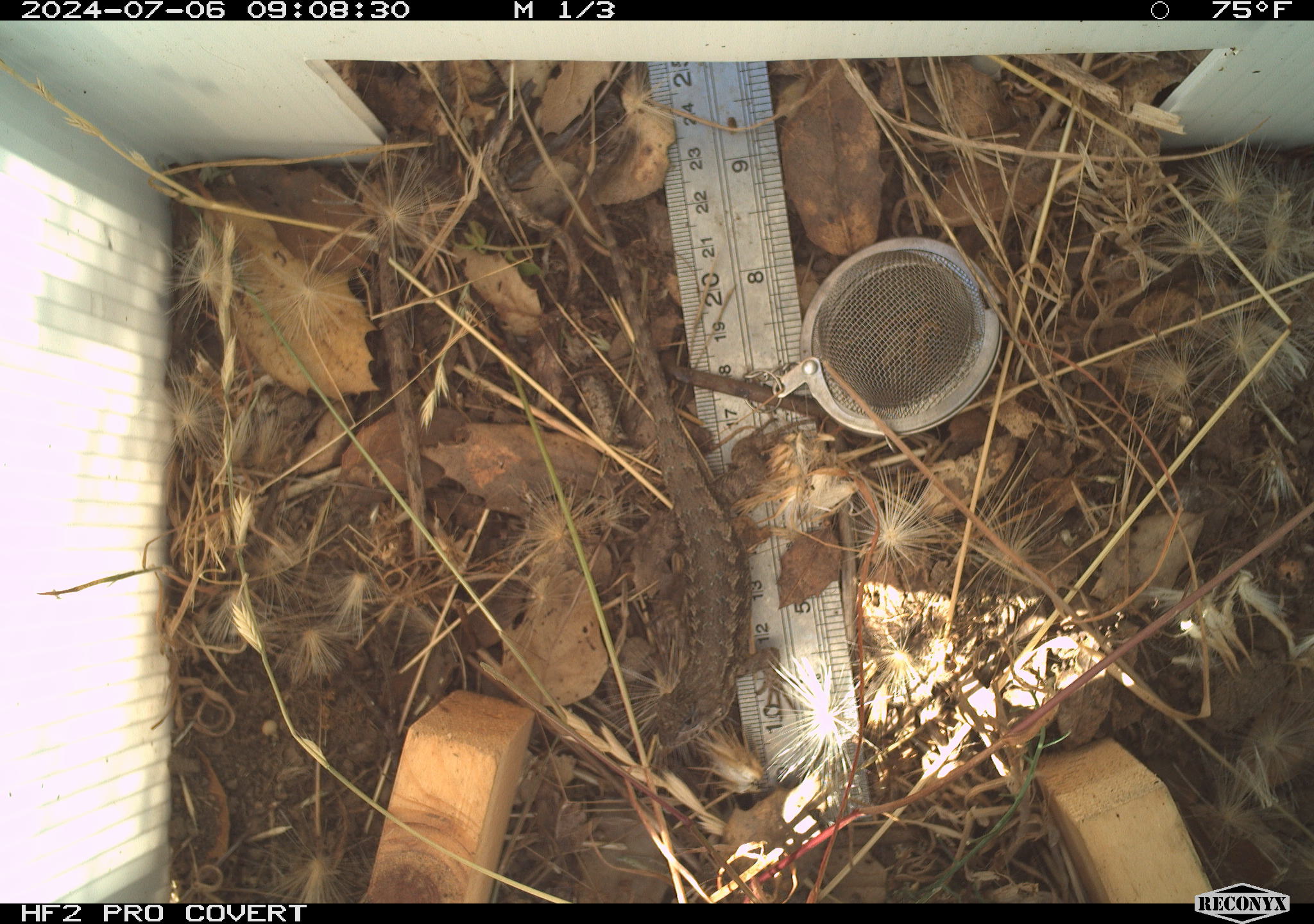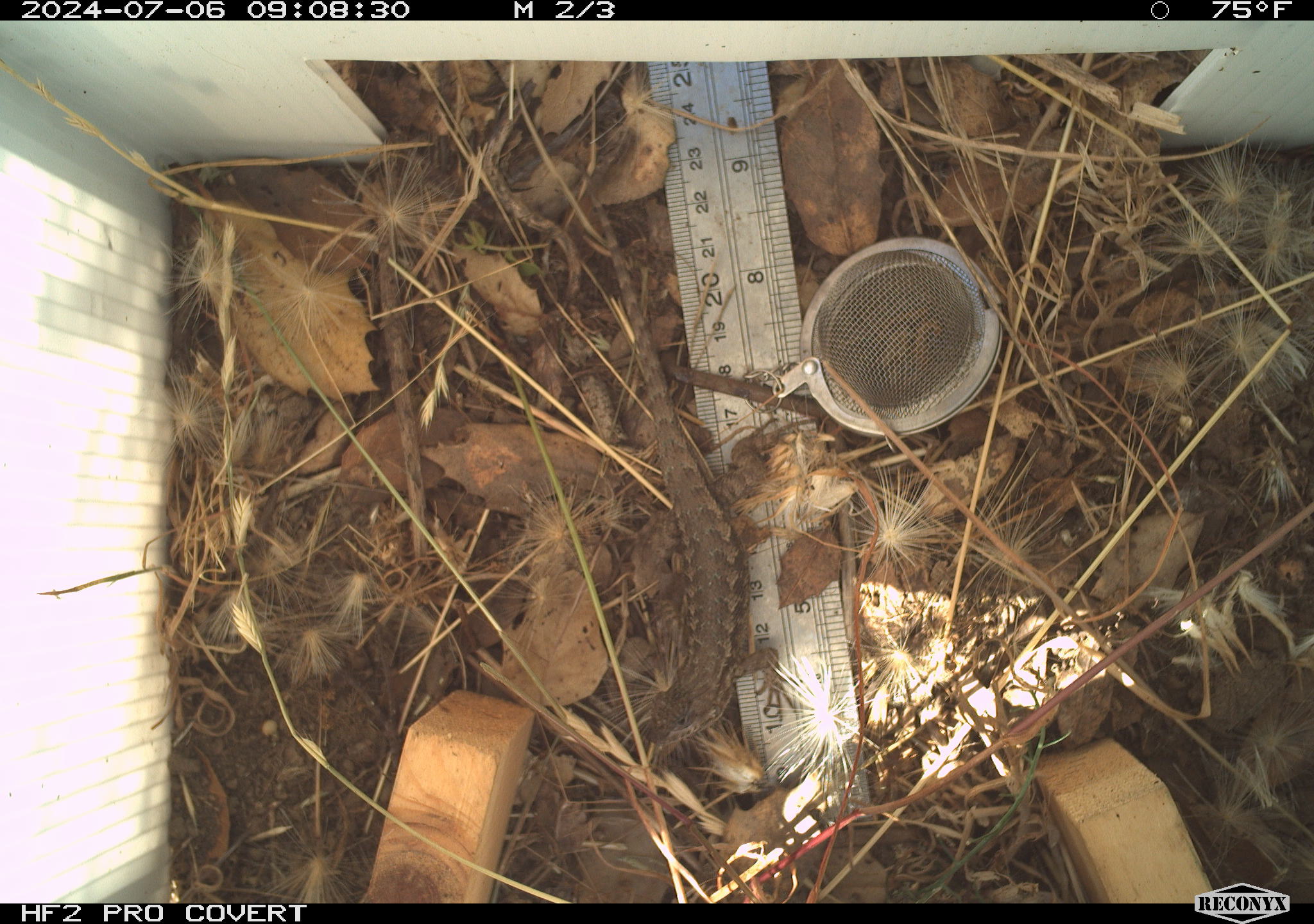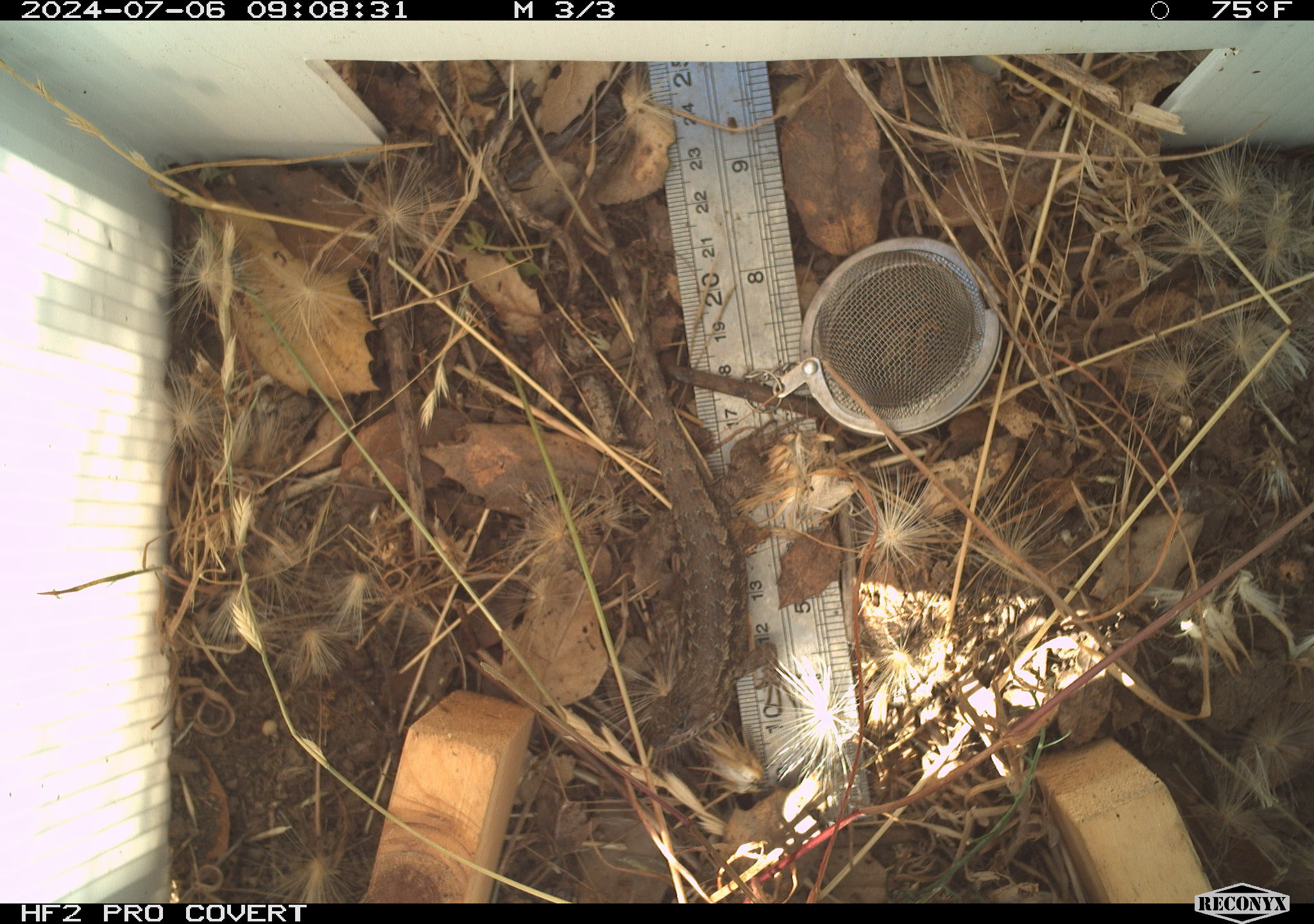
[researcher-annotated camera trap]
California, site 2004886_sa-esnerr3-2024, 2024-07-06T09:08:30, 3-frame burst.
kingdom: Animalia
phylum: Chordata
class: Reptilia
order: Squamata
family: Phrynosomatidae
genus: Sceloporus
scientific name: Sceloporus occidentalis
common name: western fence lizard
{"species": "western fence lizard (Sceloporus occidentalis)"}